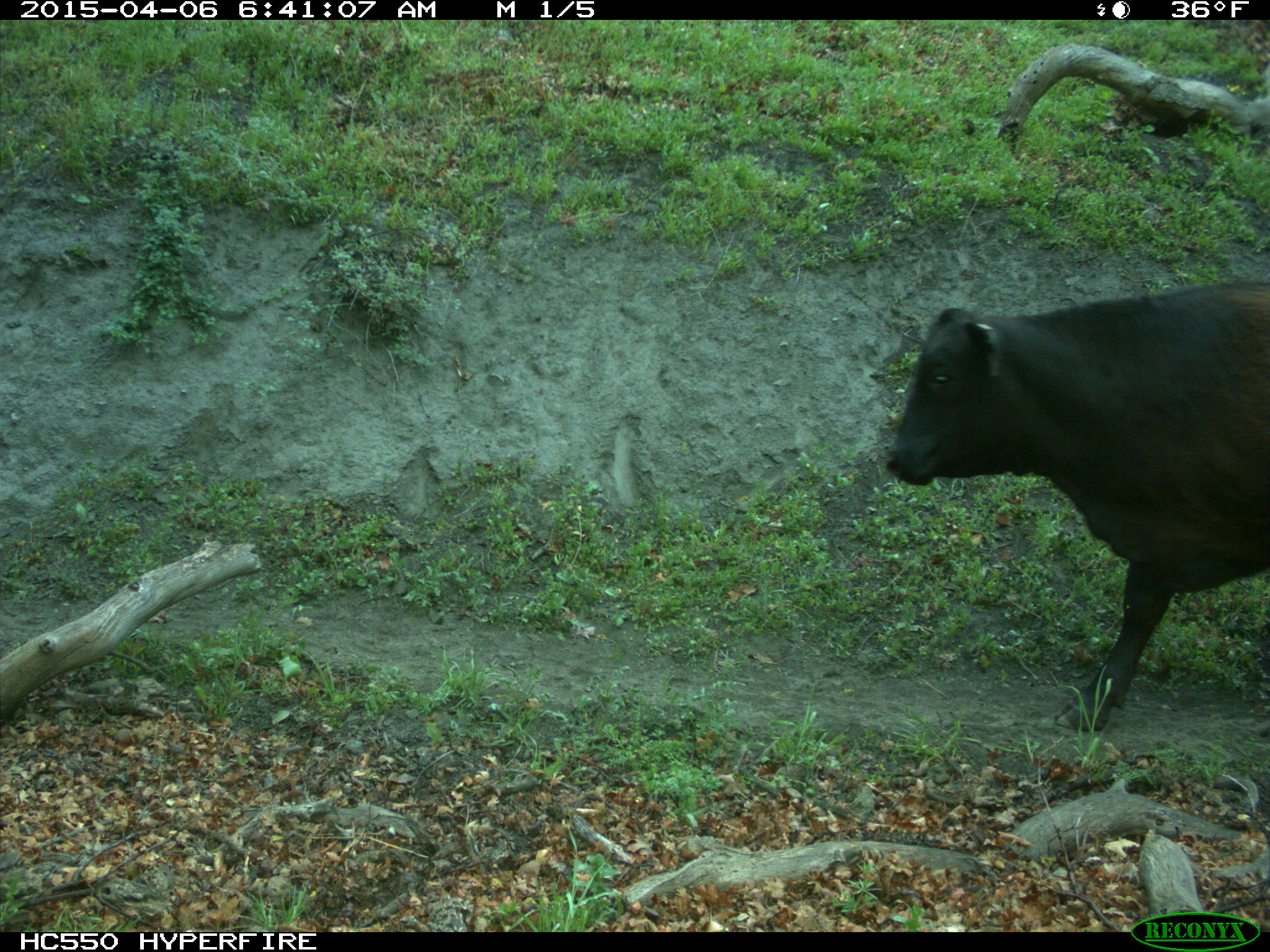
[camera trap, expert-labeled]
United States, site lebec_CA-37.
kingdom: Animalia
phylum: Chordata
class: Mammalia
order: Artiodactyla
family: Bovidae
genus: Bos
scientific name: Bos taurus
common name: domestic cow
Bos taurus (domestic cow).